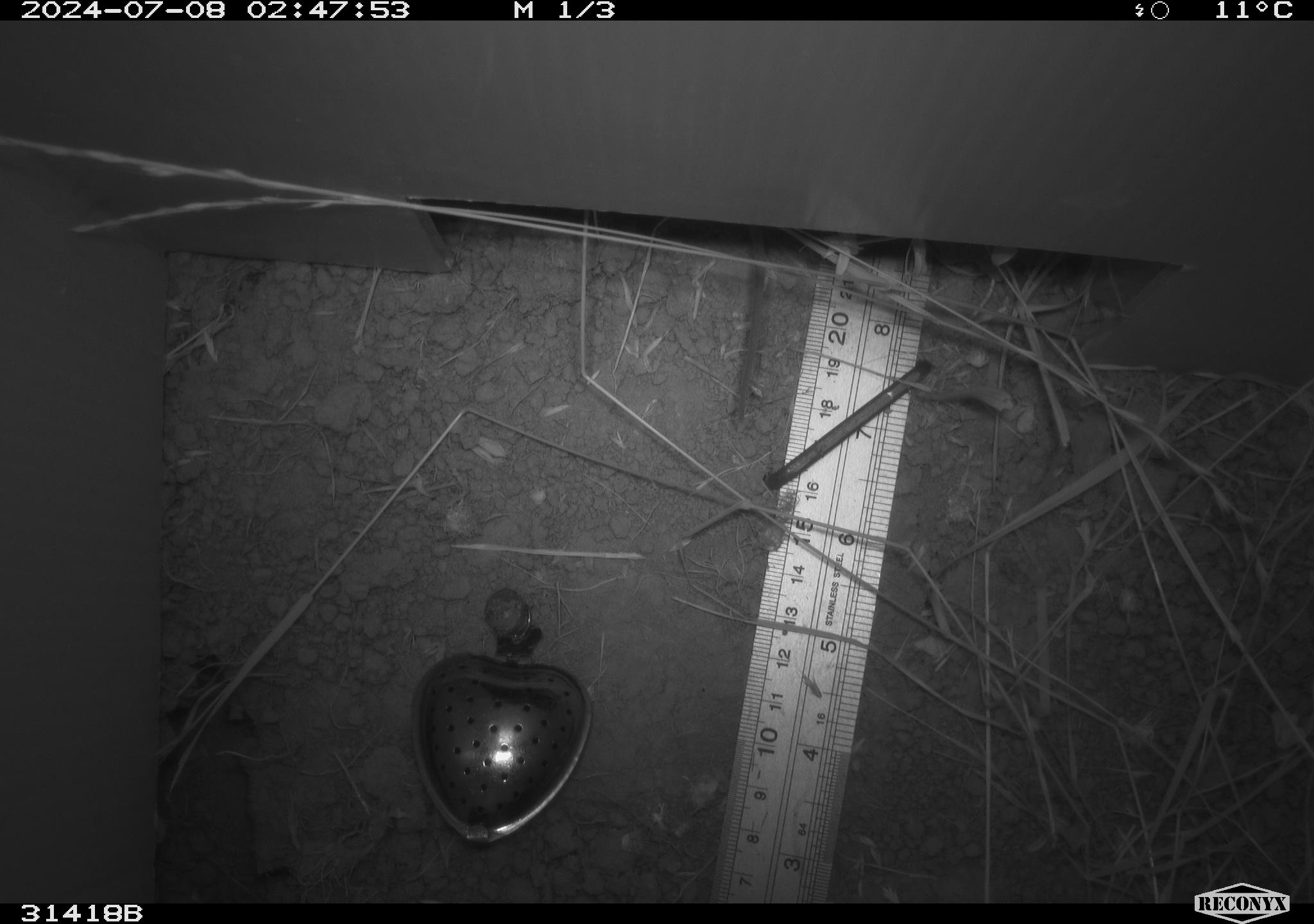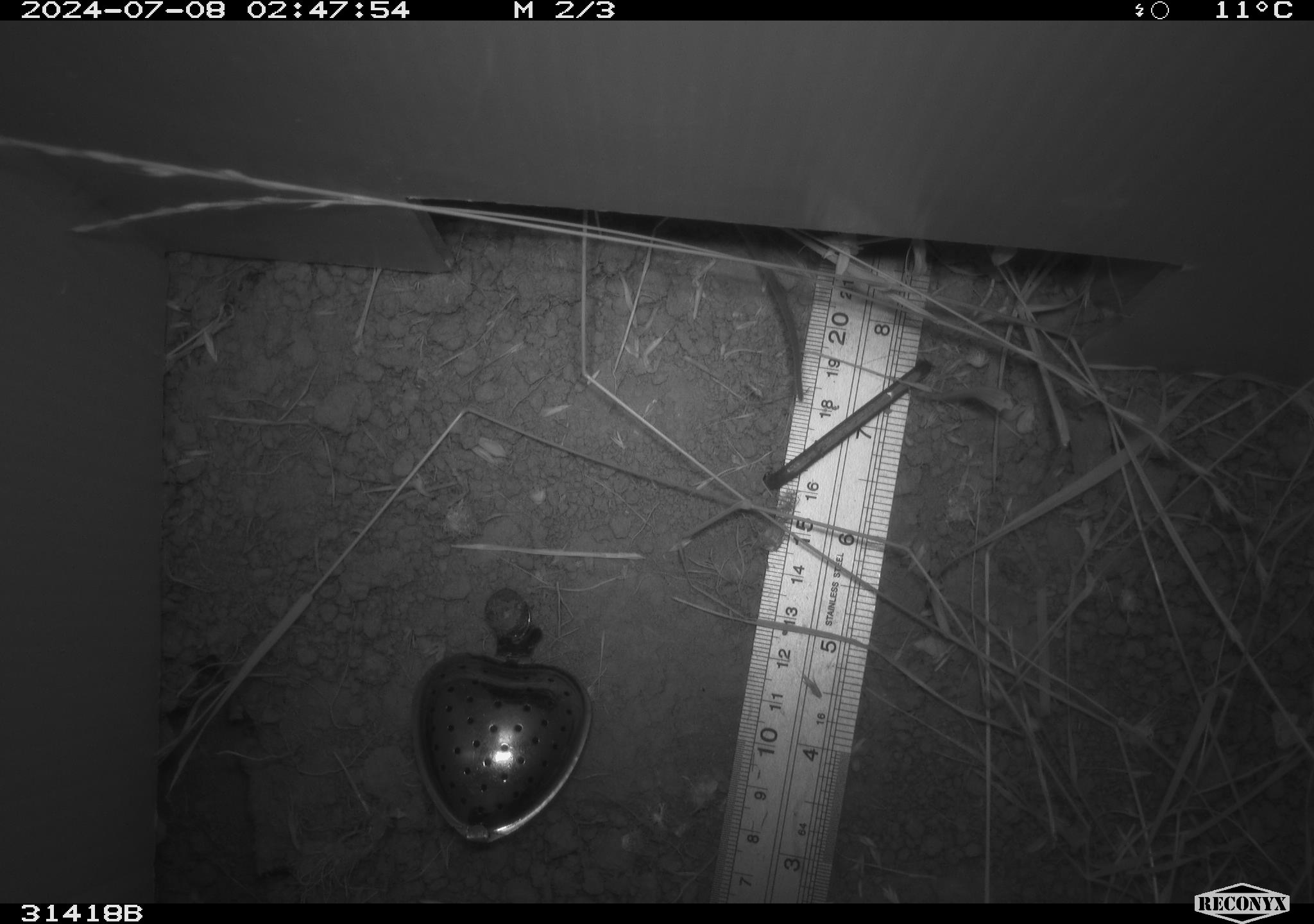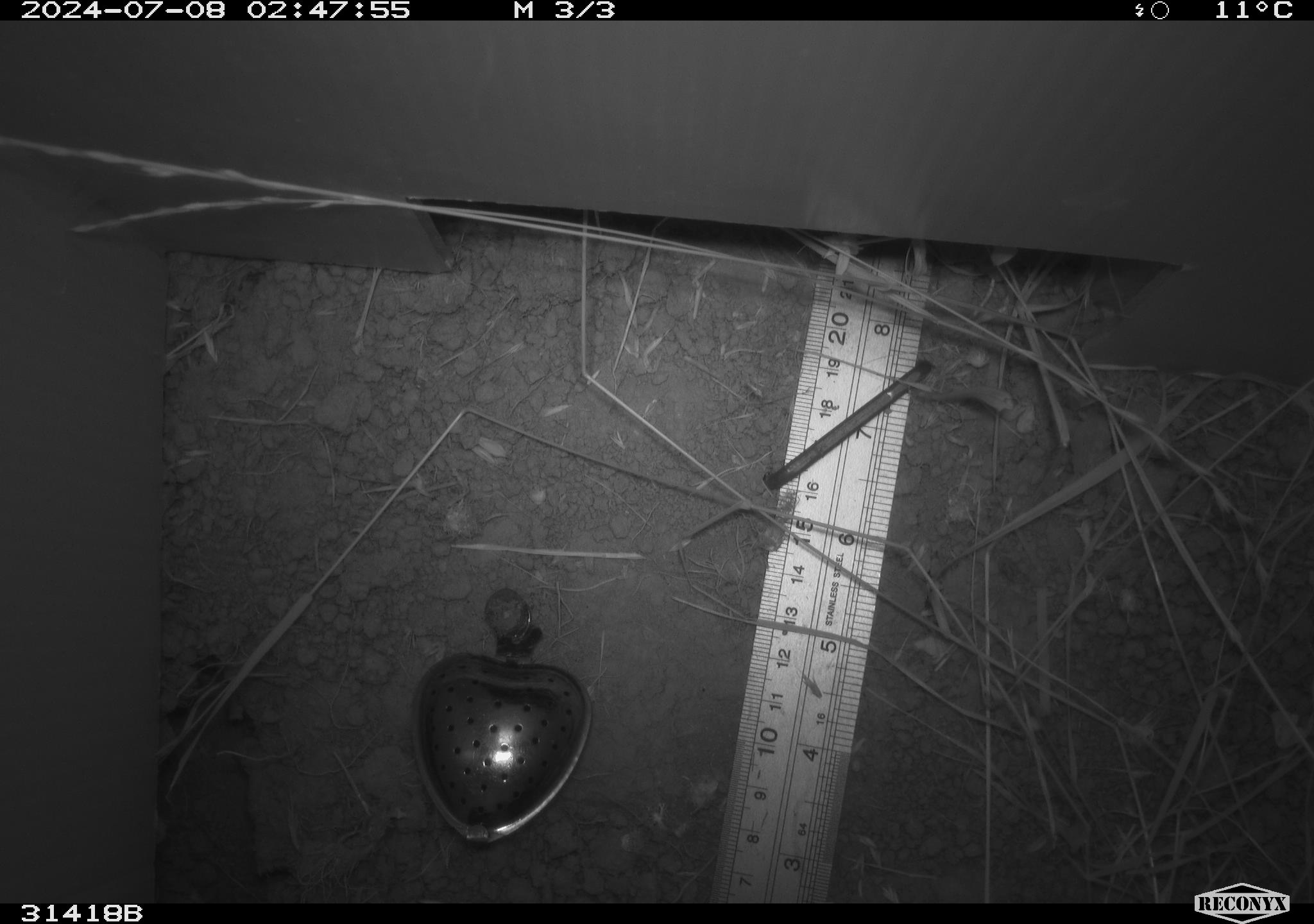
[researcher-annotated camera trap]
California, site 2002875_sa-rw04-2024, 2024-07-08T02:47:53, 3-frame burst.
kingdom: Animalia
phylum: Chordata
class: Mammalia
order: Rodentia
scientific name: Rodentia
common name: rodent